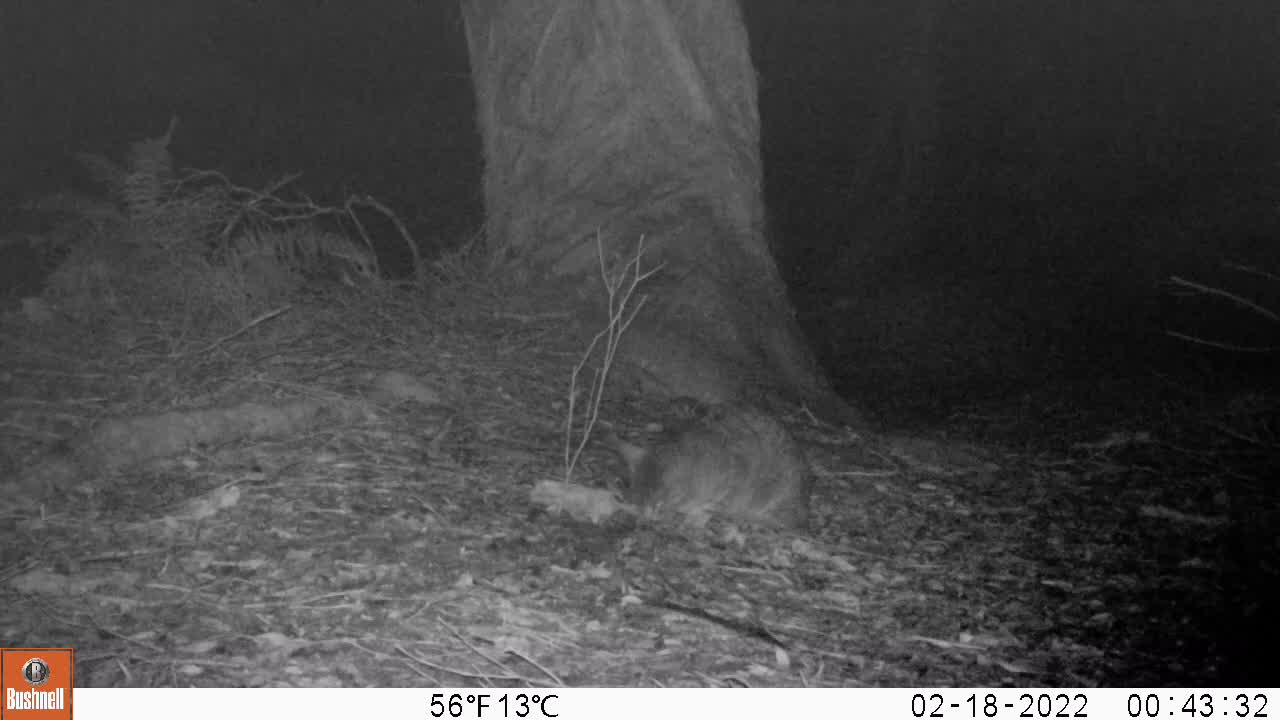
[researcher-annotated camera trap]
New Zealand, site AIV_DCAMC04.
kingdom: Animalia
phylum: Chordata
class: Mammalia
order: Carnivora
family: Felidae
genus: Felis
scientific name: Felis catus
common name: domestic cat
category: cat